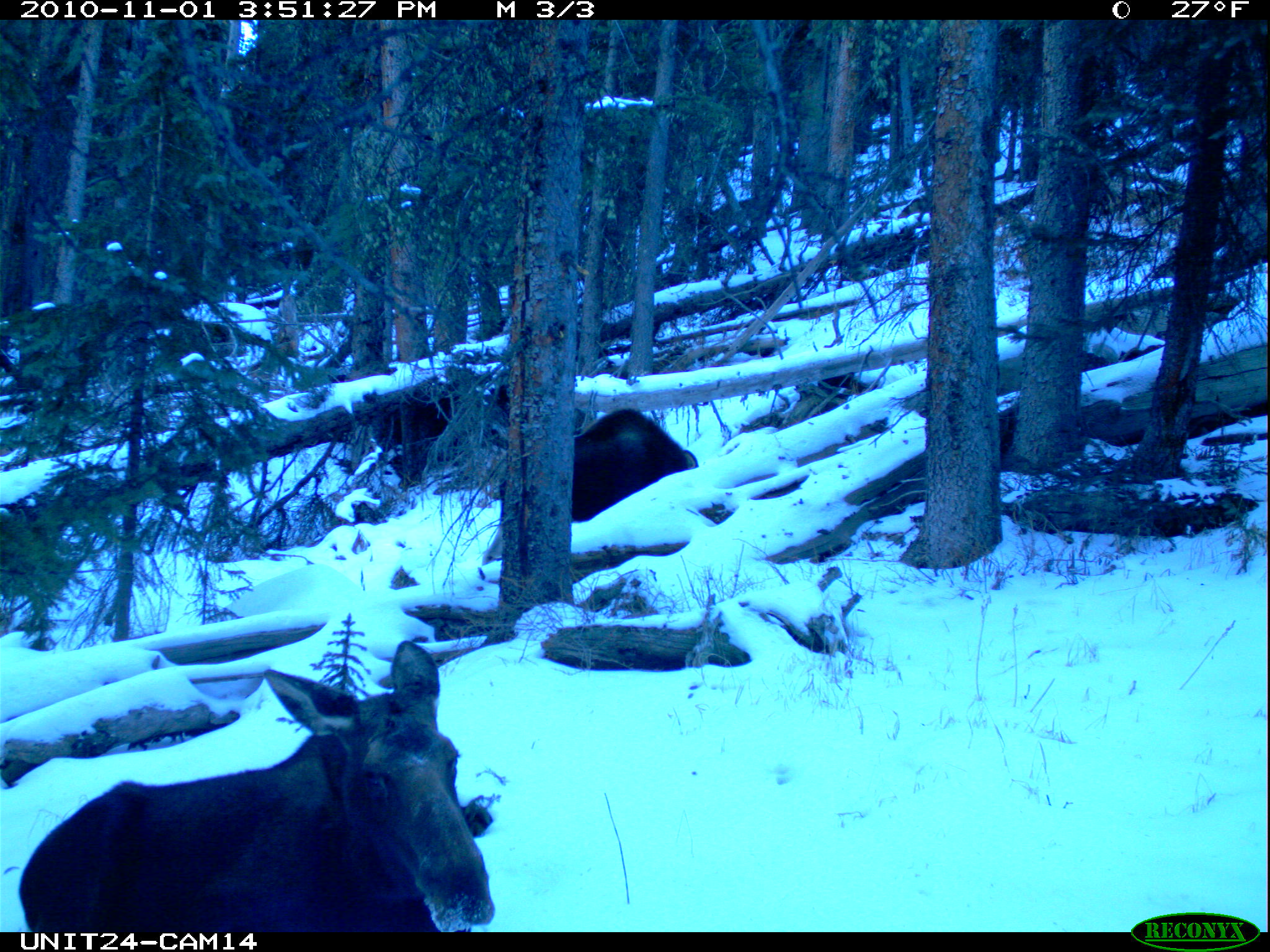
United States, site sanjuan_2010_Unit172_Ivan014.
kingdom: Animalia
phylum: Chordata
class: Mammalia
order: Artiodactyla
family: Cervidae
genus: Alces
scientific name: Alces alces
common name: moose